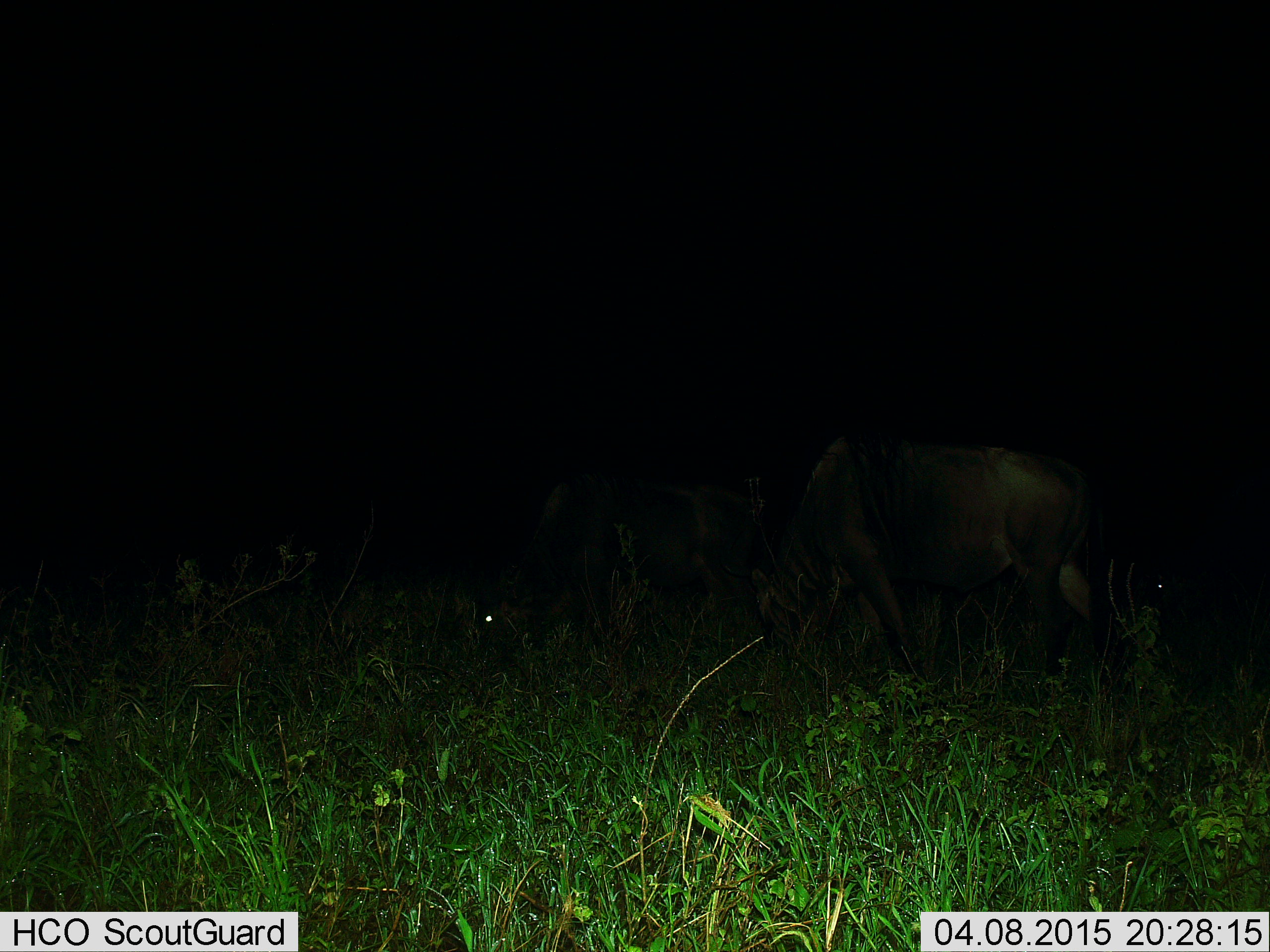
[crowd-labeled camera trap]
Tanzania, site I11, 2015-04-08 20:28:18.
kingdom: Animalia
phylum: Chordata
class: Mammalia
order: Artiodactyla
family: Bovidae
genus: Connochaetes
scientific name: Connochaetes taurinus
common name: blue wildebeest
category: wildebeest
Wildebeest (blue wildebeest) (Connochaetes taurinus), count 2. Behavior (volunteer vote fractions): standing 60%, resting 0%, moving 10%, interacting 0%. Young present (vote fraction): 0%. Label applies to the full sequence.